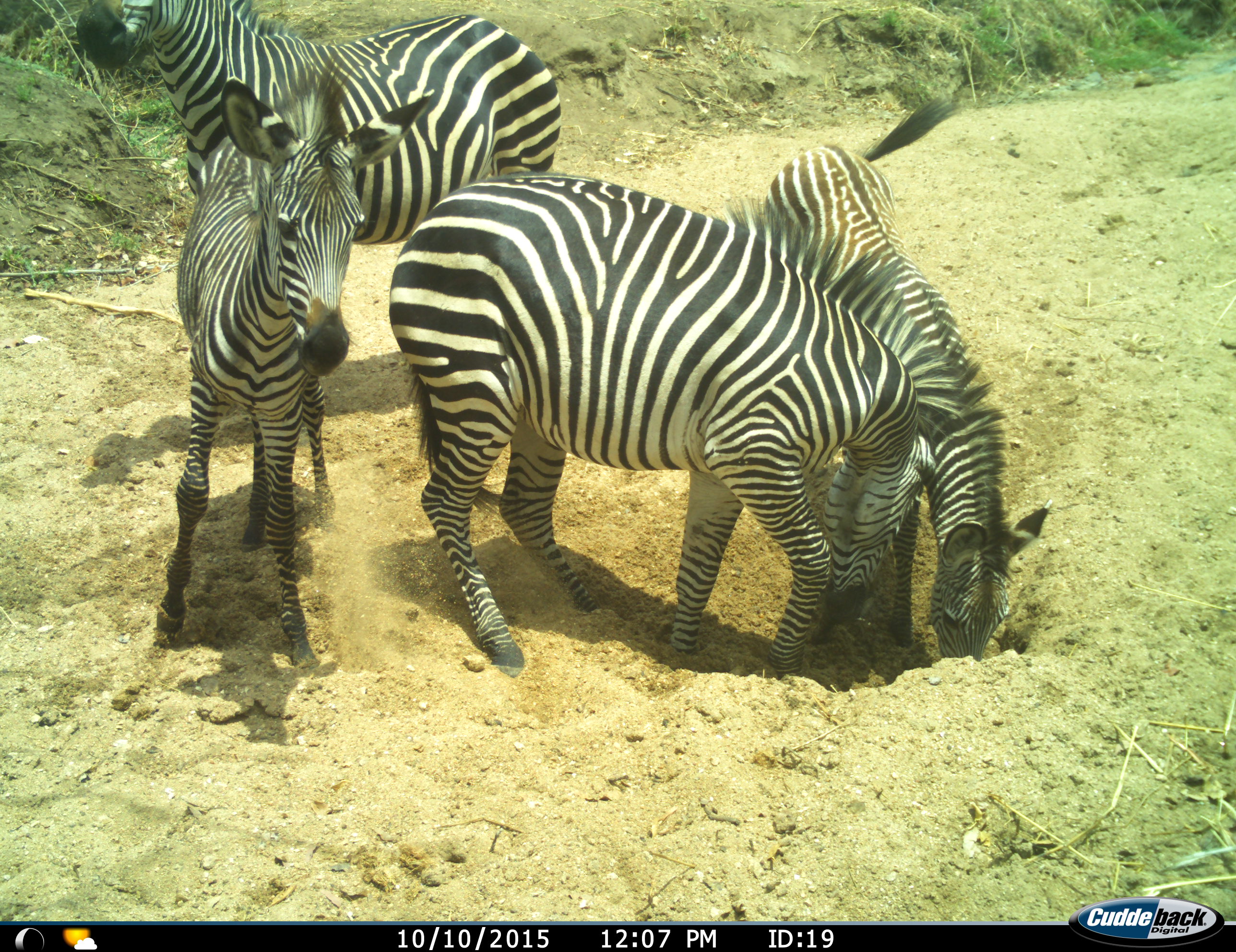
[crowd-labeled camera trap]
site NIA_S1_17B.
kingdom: Animalia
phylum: Chordata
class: Mammalia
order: Perissodactyla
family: Equidae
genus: Equus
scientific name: Equus quagga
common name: plains zebra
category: zebraplains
Zebraplains (plains zebra) (Equus quagga), count 4. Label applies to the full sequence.